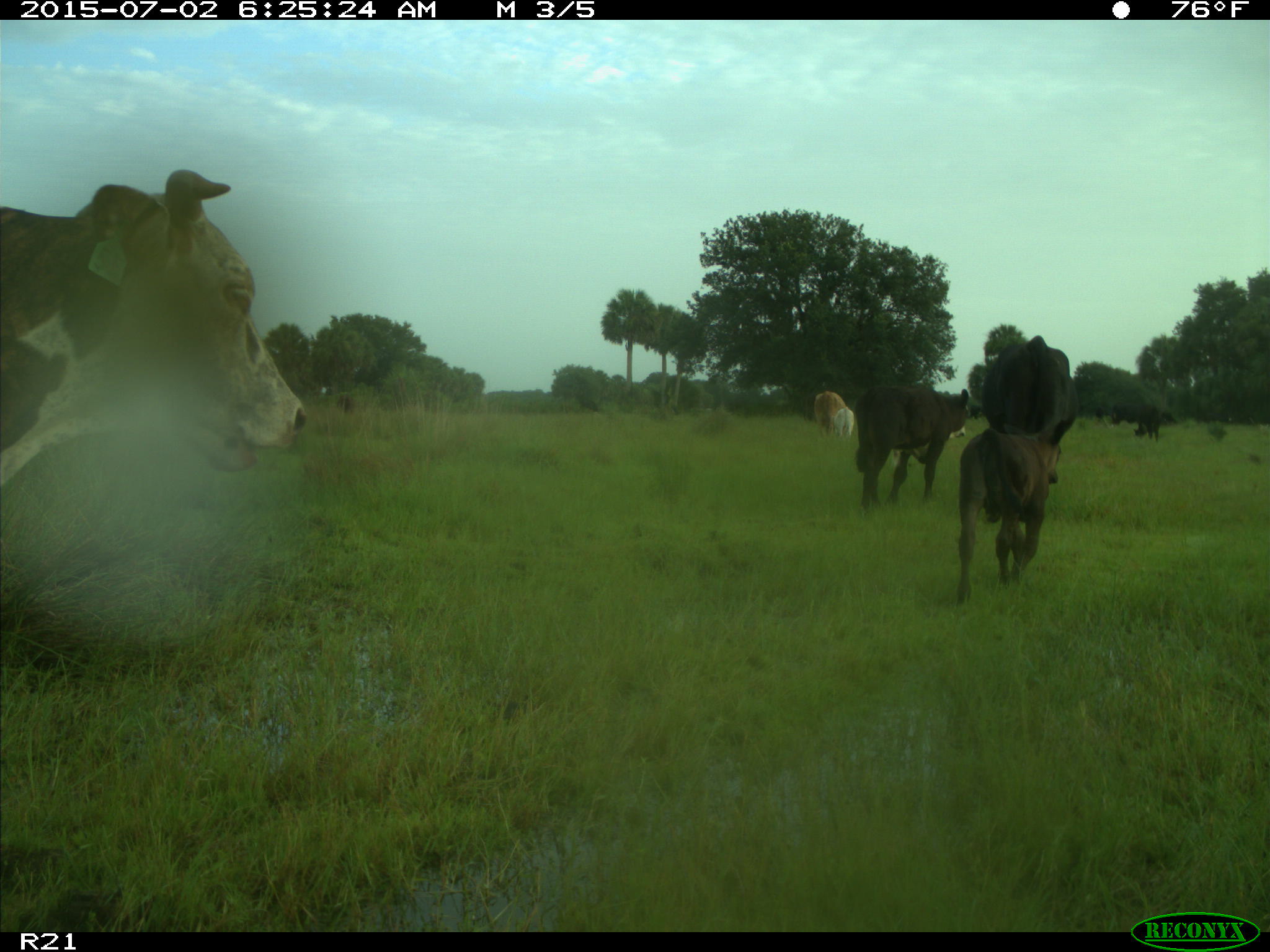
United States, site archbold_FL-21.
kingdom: Animalia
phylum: Chordata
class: Mammalia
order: Artiodactyla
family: Bovidae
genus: Bos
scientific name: Bos taurus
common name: domestic cow